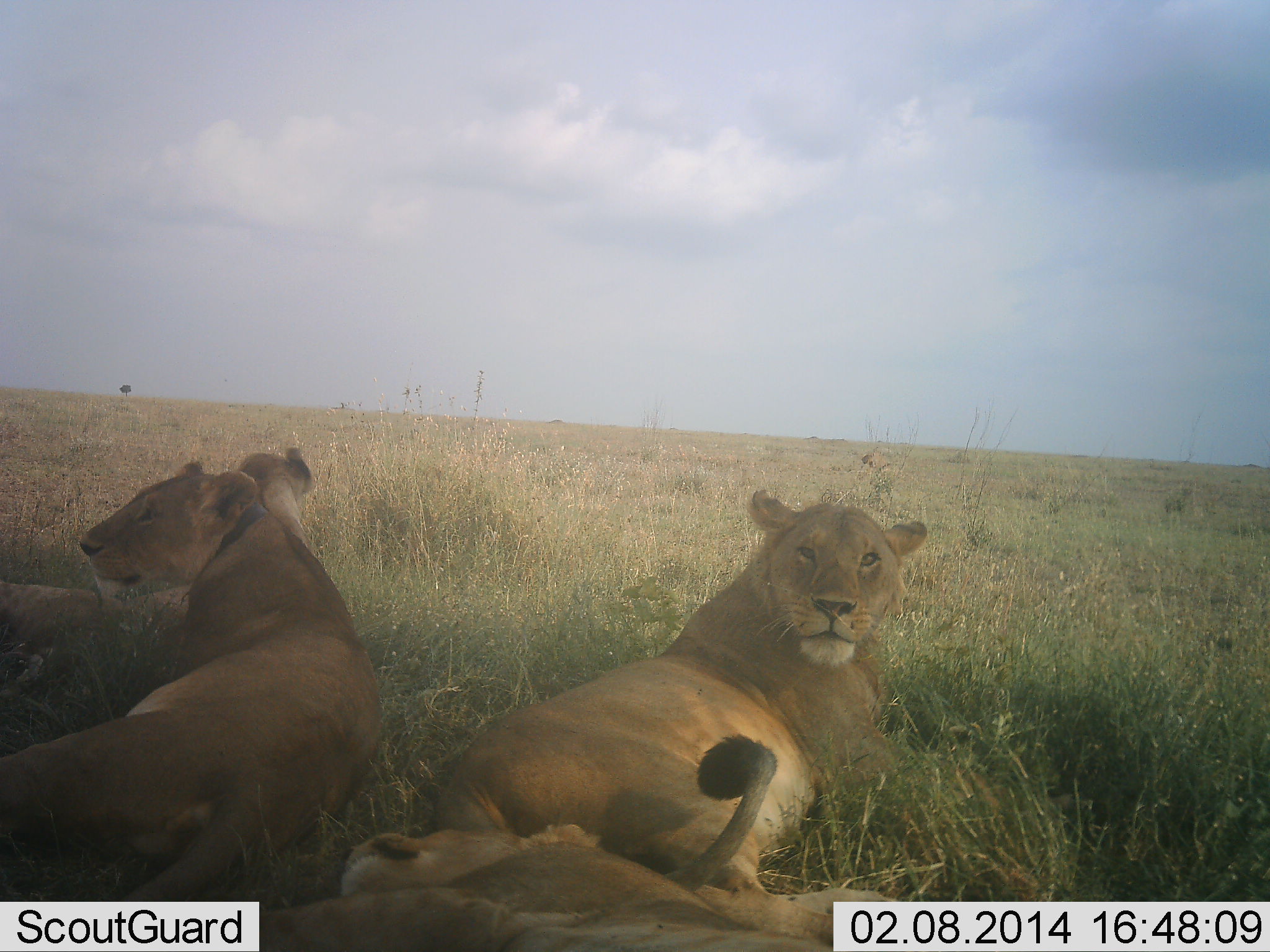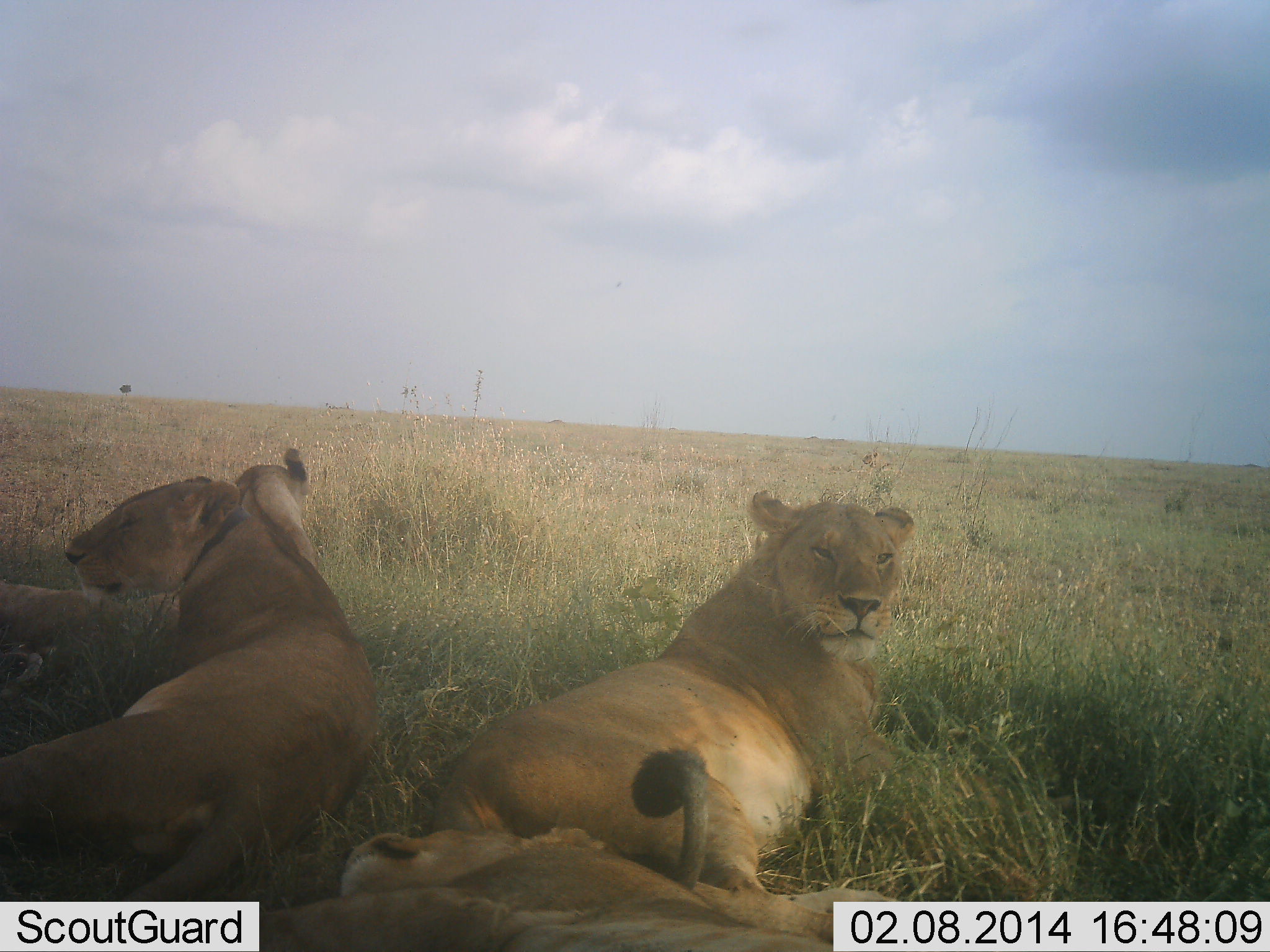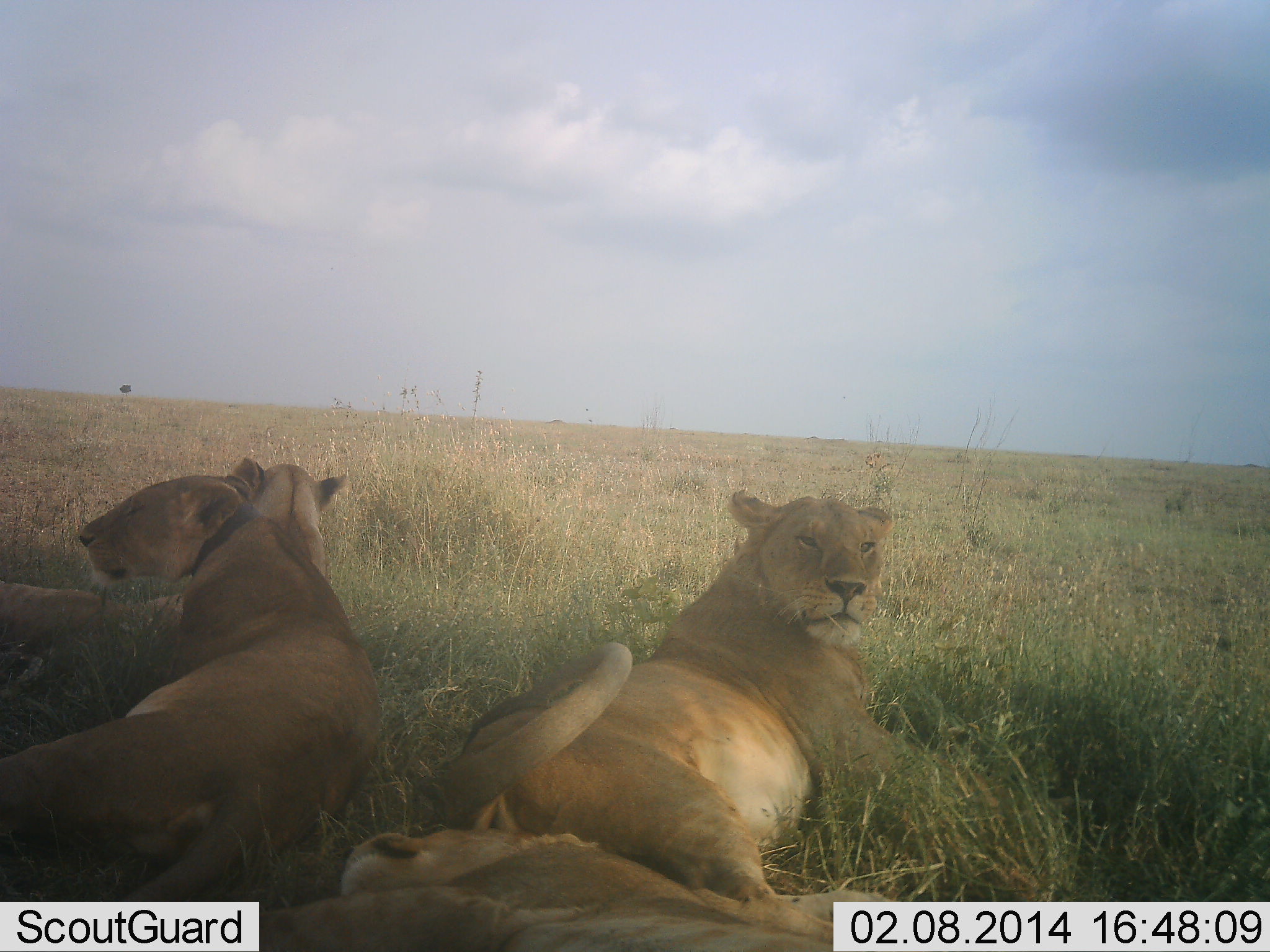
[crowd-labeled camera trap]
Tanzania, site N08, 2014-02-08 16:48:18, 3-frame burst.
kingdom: Animalia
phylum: Chordata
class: Mammalia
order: Carnivora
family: Felidae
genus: Panthera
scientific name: Panthera leo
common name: lion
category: lionfemale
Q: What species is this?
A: Lionfemale (lion) (Panthera leo).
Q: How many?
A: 4.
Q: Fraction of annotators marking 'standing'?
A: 0%.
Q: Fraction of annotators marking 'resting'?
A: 100%.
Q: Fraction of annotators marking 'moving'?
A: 0%.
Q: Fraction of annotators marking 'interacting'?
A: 0%.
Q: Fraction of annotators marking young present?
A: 10%.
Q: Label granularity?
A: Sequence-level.